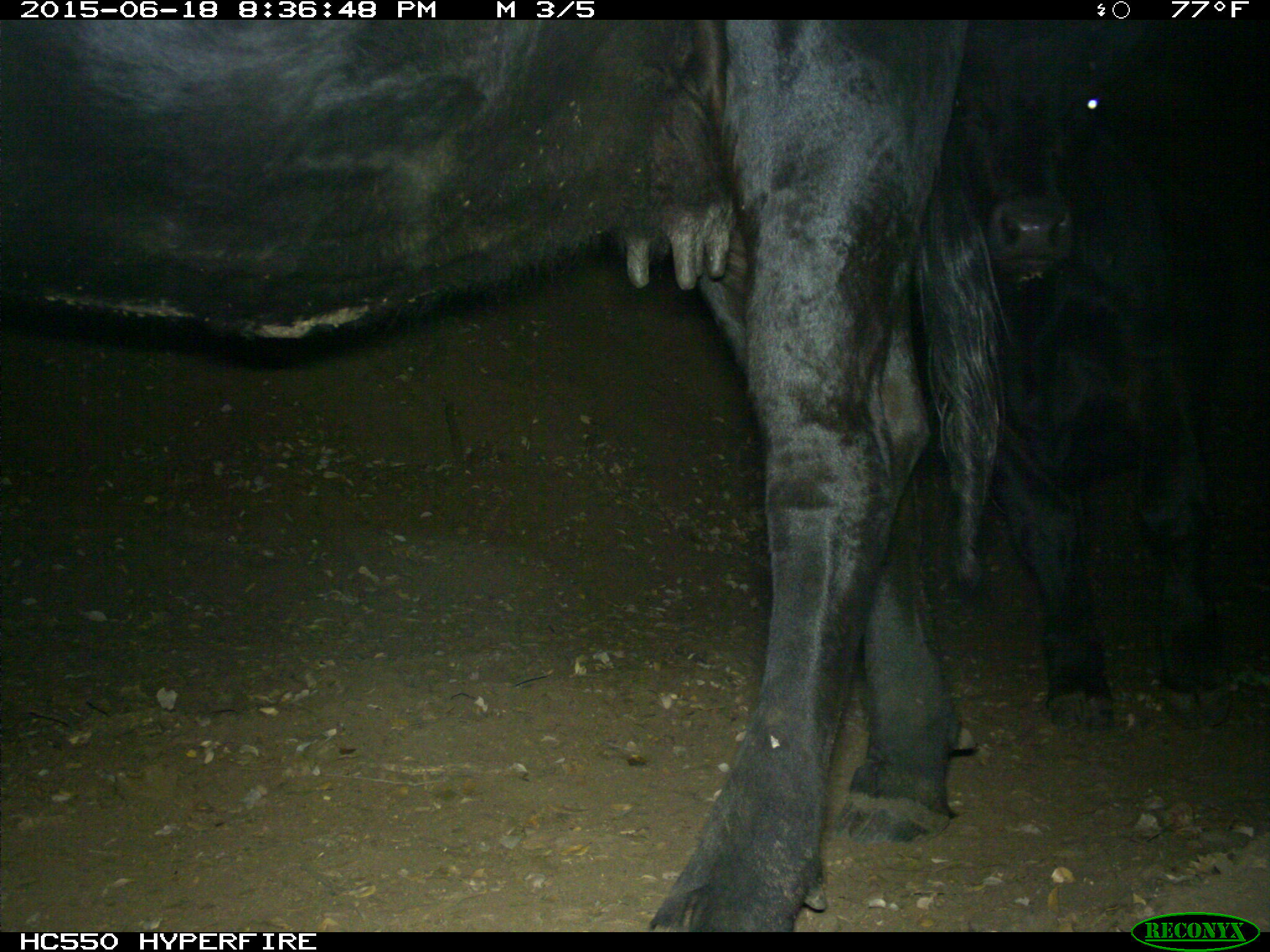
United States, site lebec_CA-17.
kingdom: Animalia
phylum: Chordata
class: Mammalia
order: Artiodactyla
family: Bovidae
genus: Bos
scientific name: Bos taurus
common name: domestic cow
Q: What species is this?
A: Bos taurus (domestic cow).